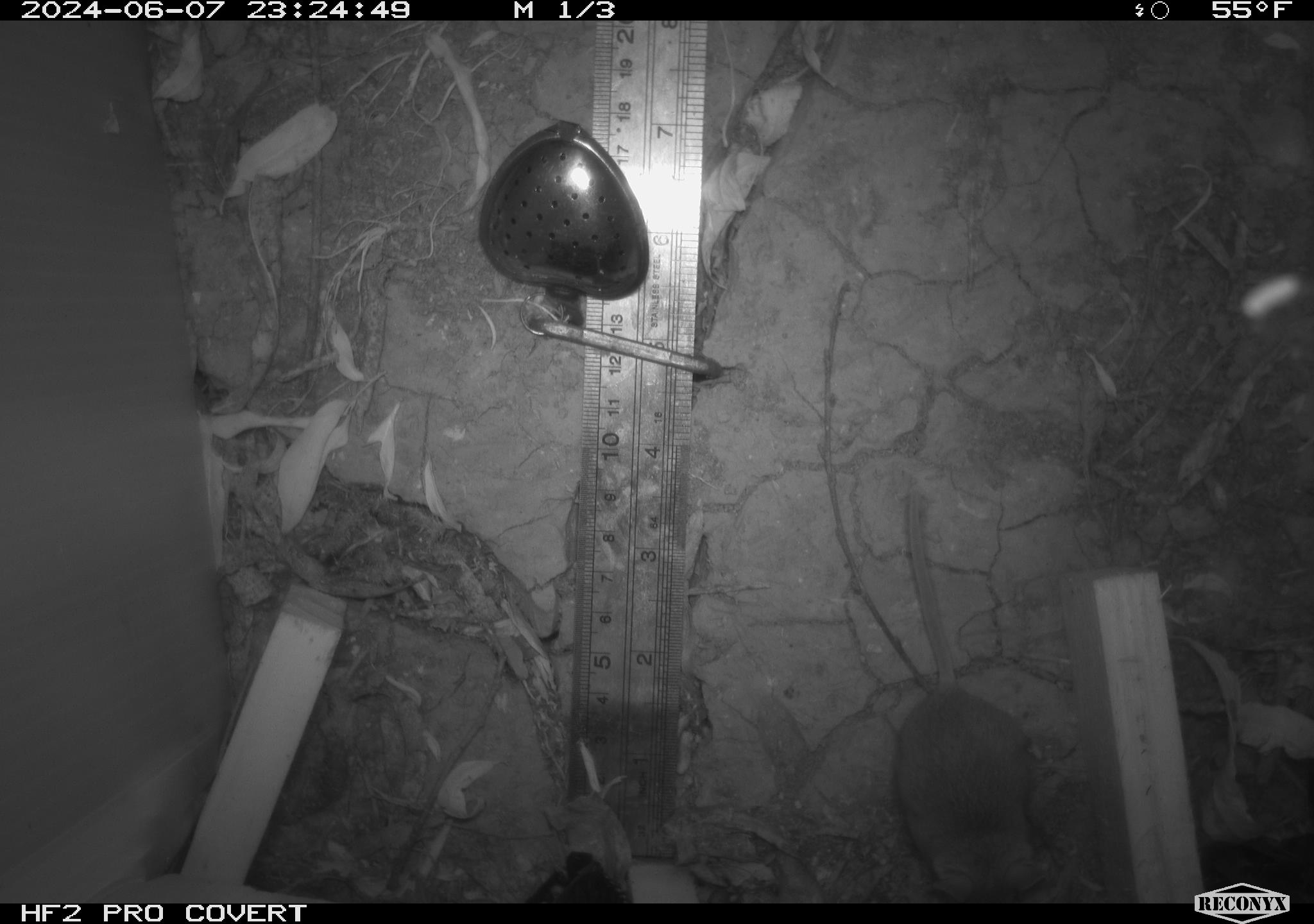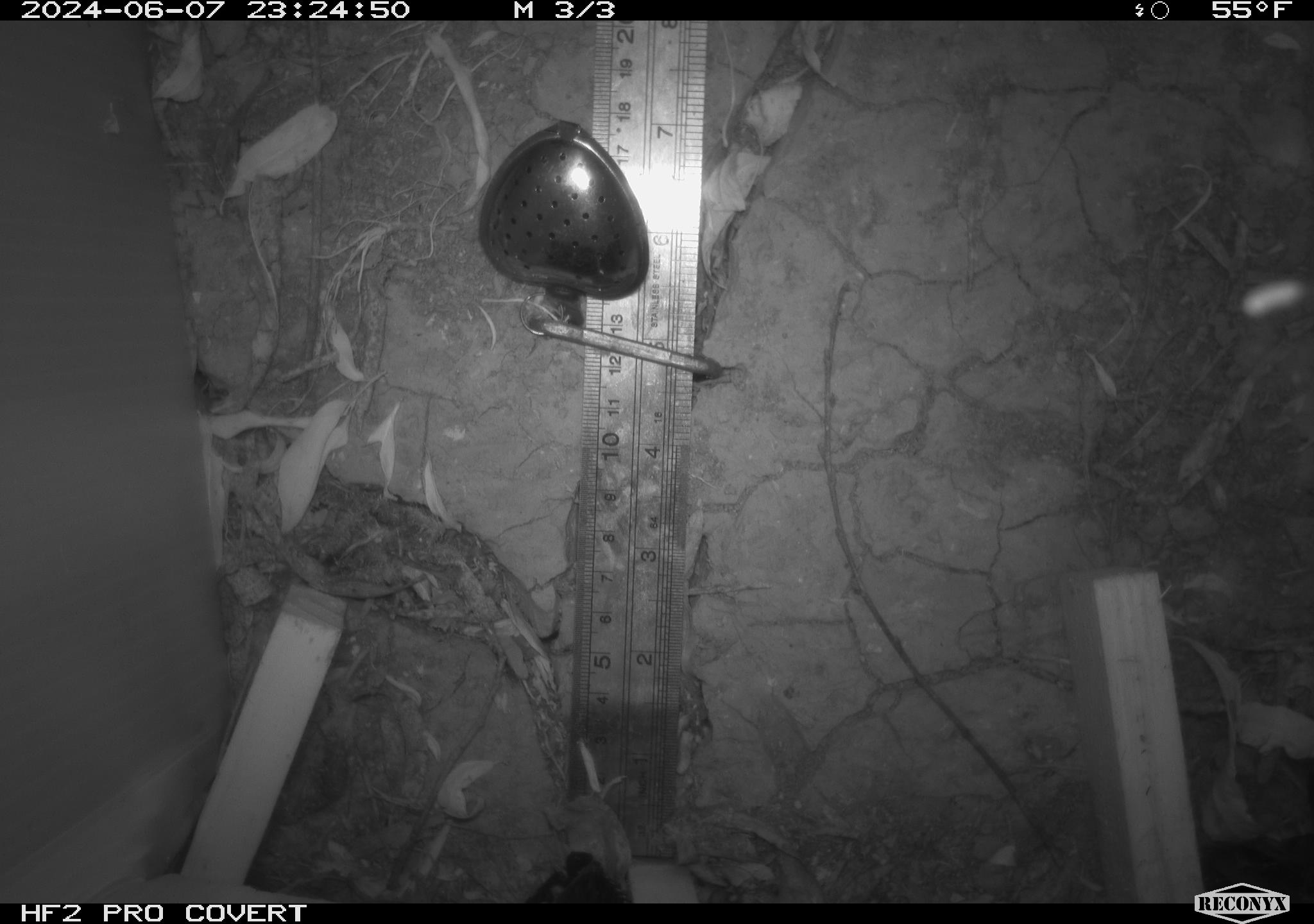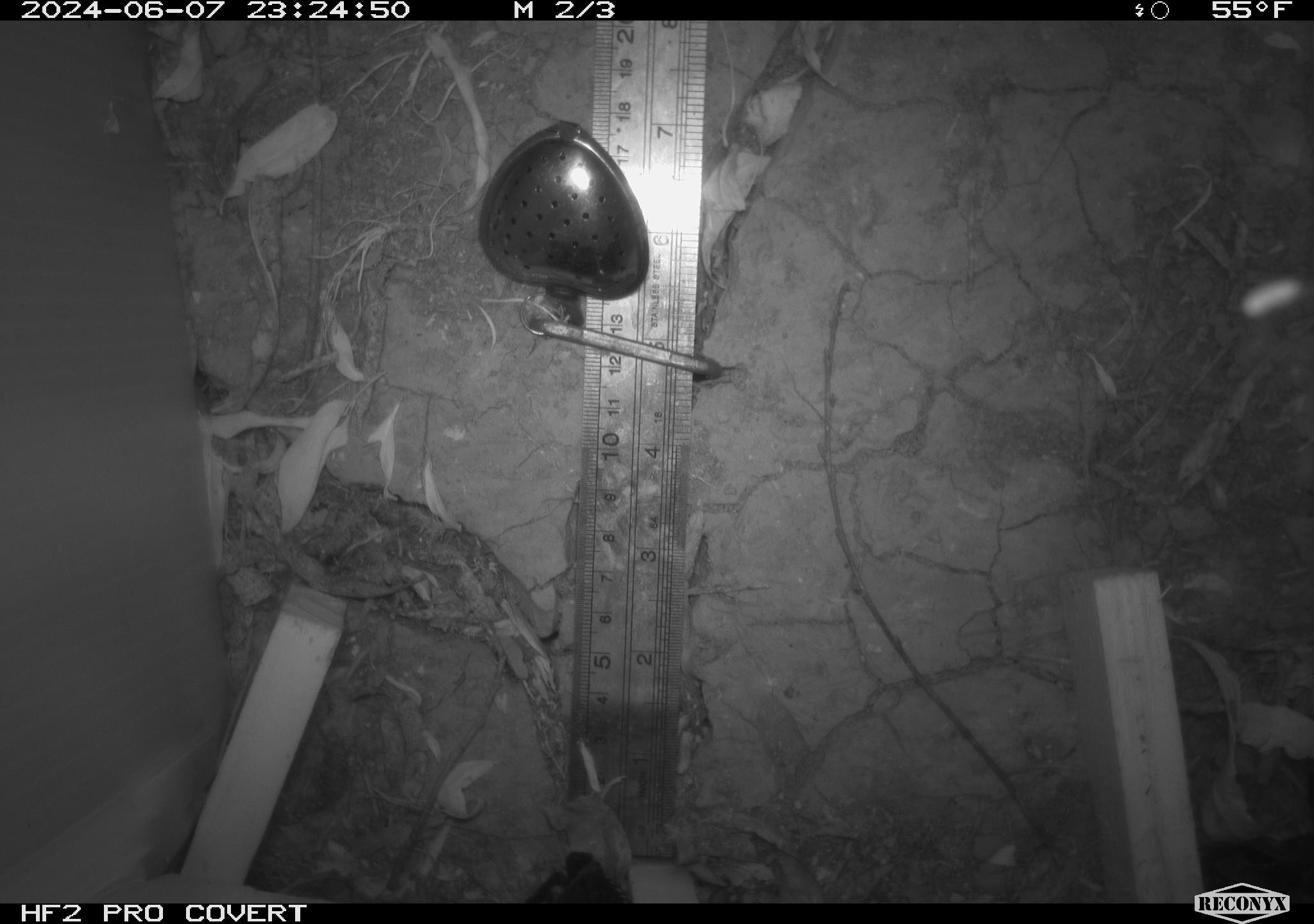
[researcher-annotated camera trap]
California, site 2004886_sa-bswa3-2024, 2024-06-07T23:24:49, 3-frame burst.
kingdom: Animalia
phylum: Chordata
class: Mammalia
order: Rodentia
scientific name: Rodentia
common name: mouse species